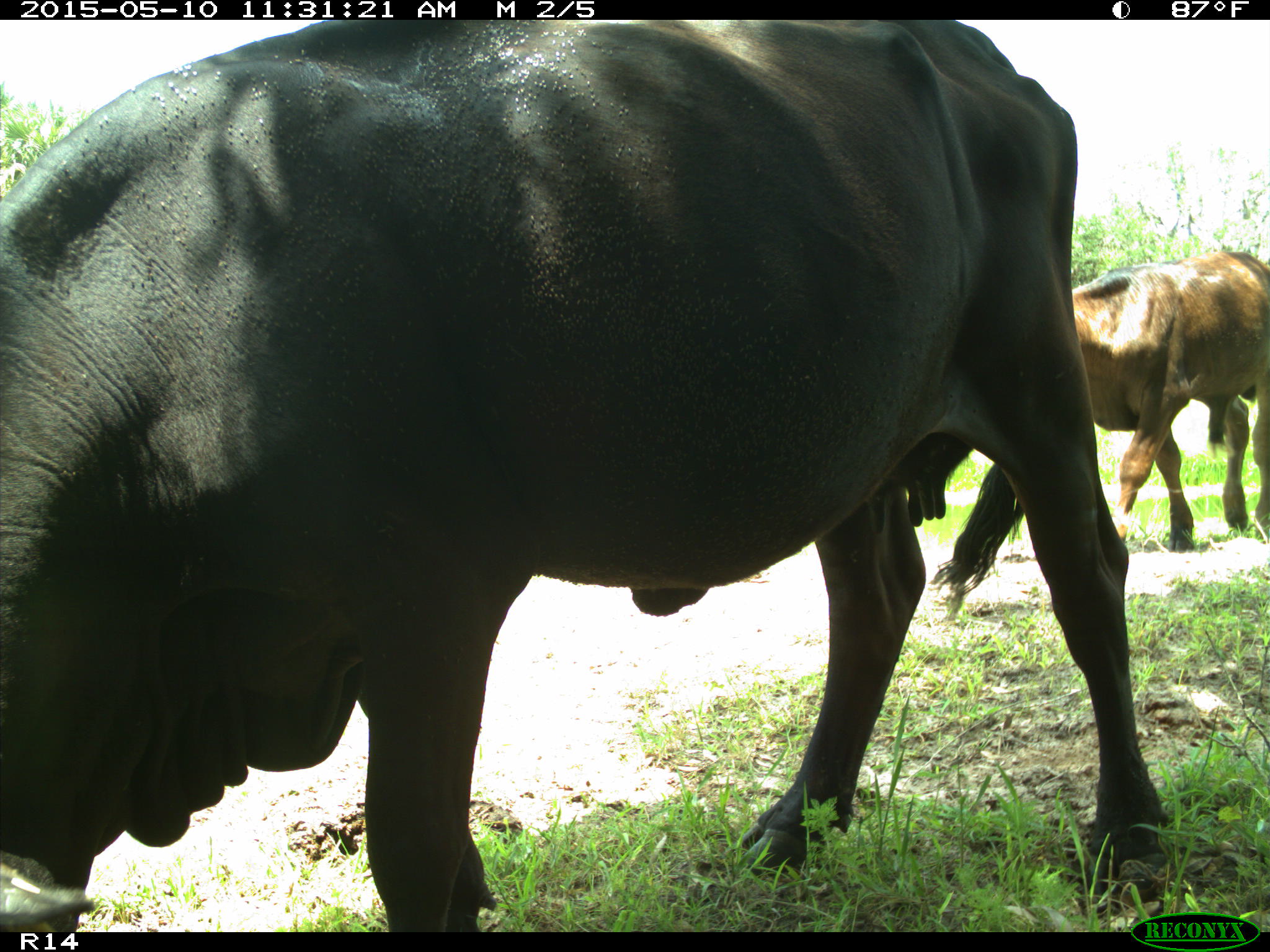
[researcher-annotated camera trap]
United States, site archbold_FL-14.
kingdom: Animalia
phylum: Chordata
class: Mammalia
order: Artiodactyla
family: Bovidae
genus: Bos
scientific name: Bos taurus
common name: domestic cow